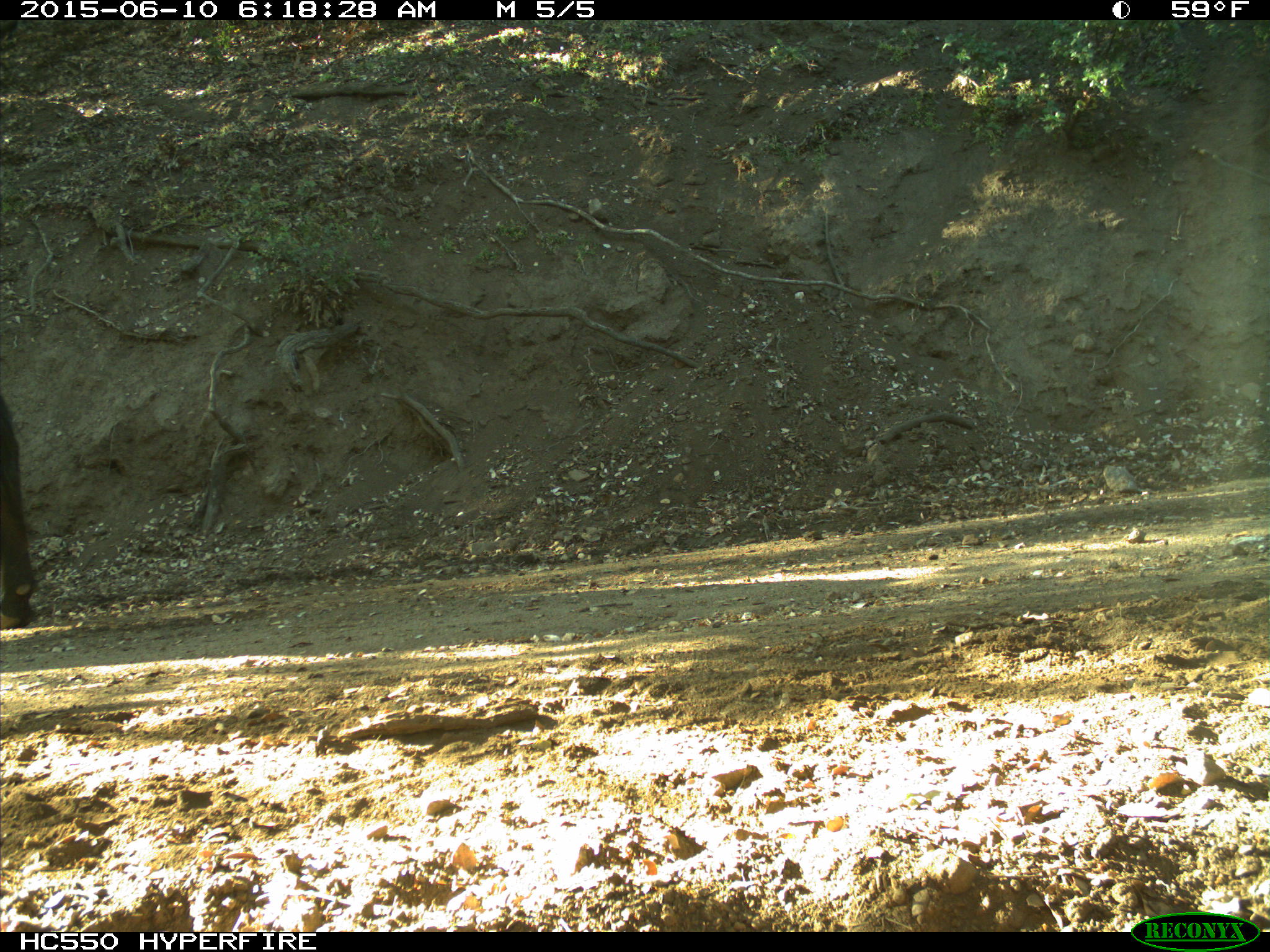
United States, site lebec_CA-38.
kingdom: Animalia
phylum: Chordata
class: Mammalia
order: Artiodactyla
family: Bovidae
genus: Bos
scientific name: Bos taurus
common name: domestic cow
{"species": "Bos taurus (domestic cow)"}